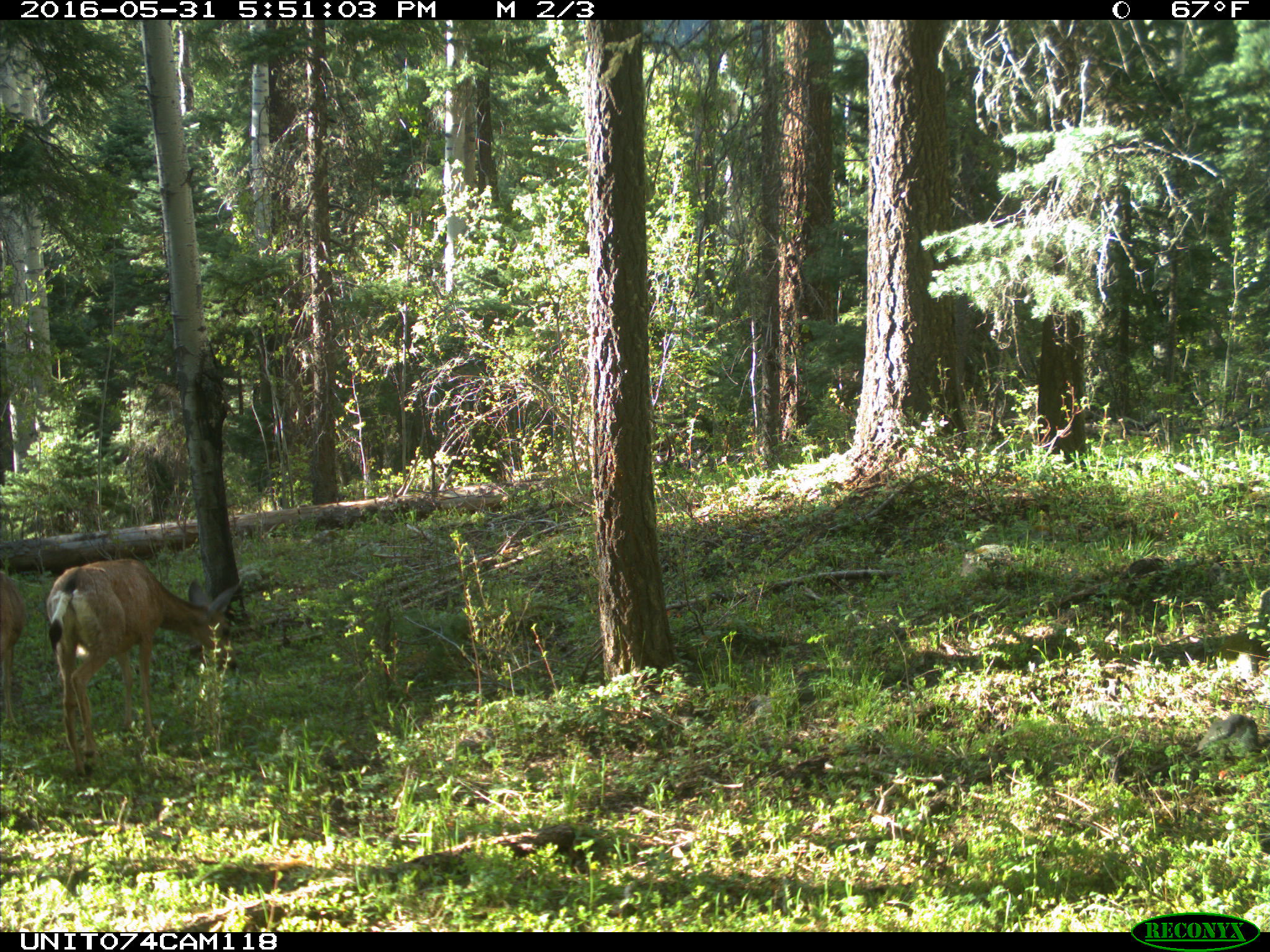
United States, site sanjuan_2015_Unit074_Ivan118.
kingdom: Animalia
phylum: Chordata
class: Mammalia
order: Artiodactyla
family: Cervidae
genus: Odocoileus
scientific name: Odocoileus hemionus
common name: mule deer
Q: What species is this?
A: Odocoileus hemionus (mule deer).